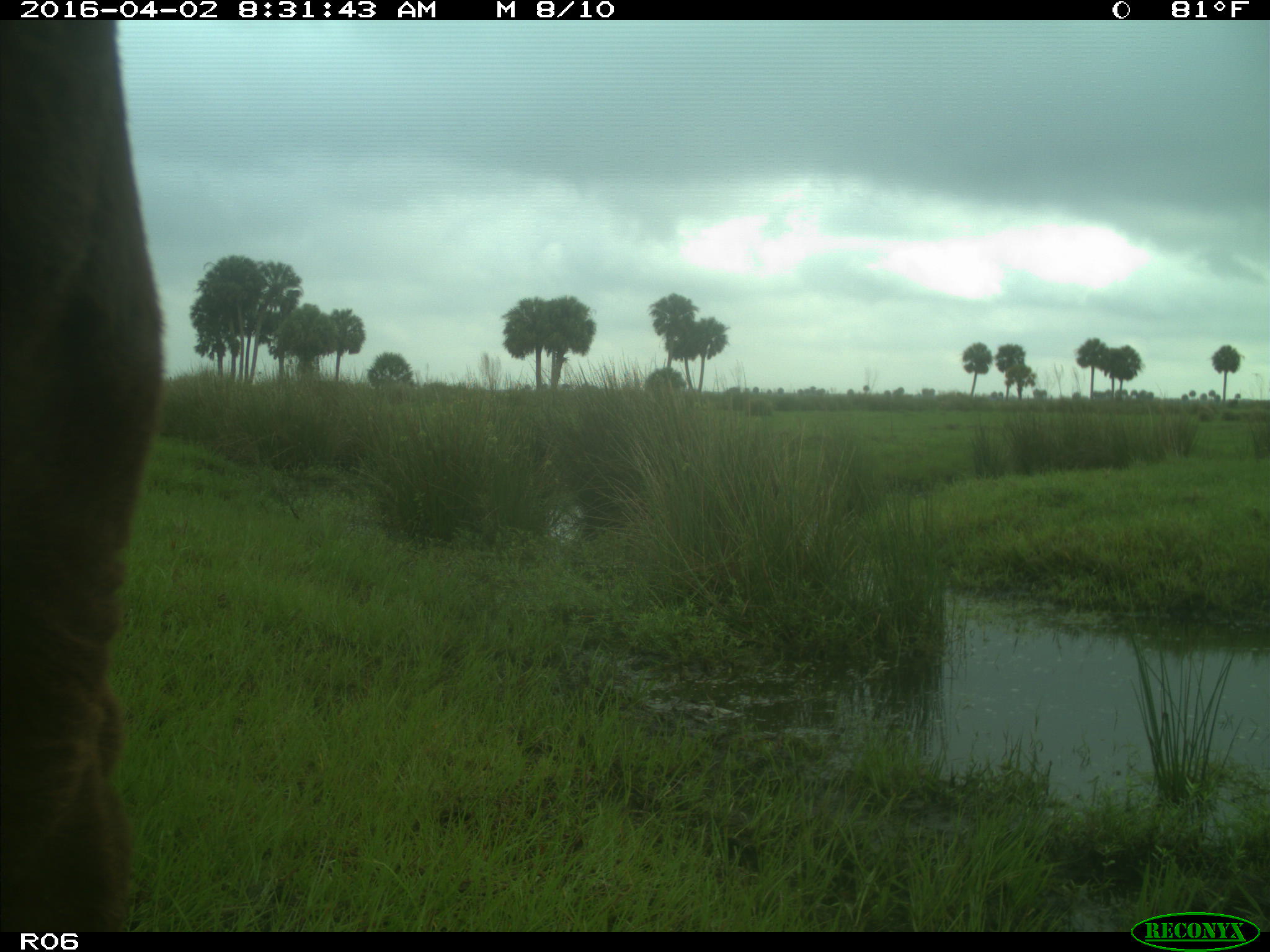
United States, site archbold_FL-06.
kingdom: Animalia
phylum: Chordata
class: Mammalia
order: Artiodactyla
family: Bovidae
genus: Bos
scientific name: Bos taurus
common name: domestic cow